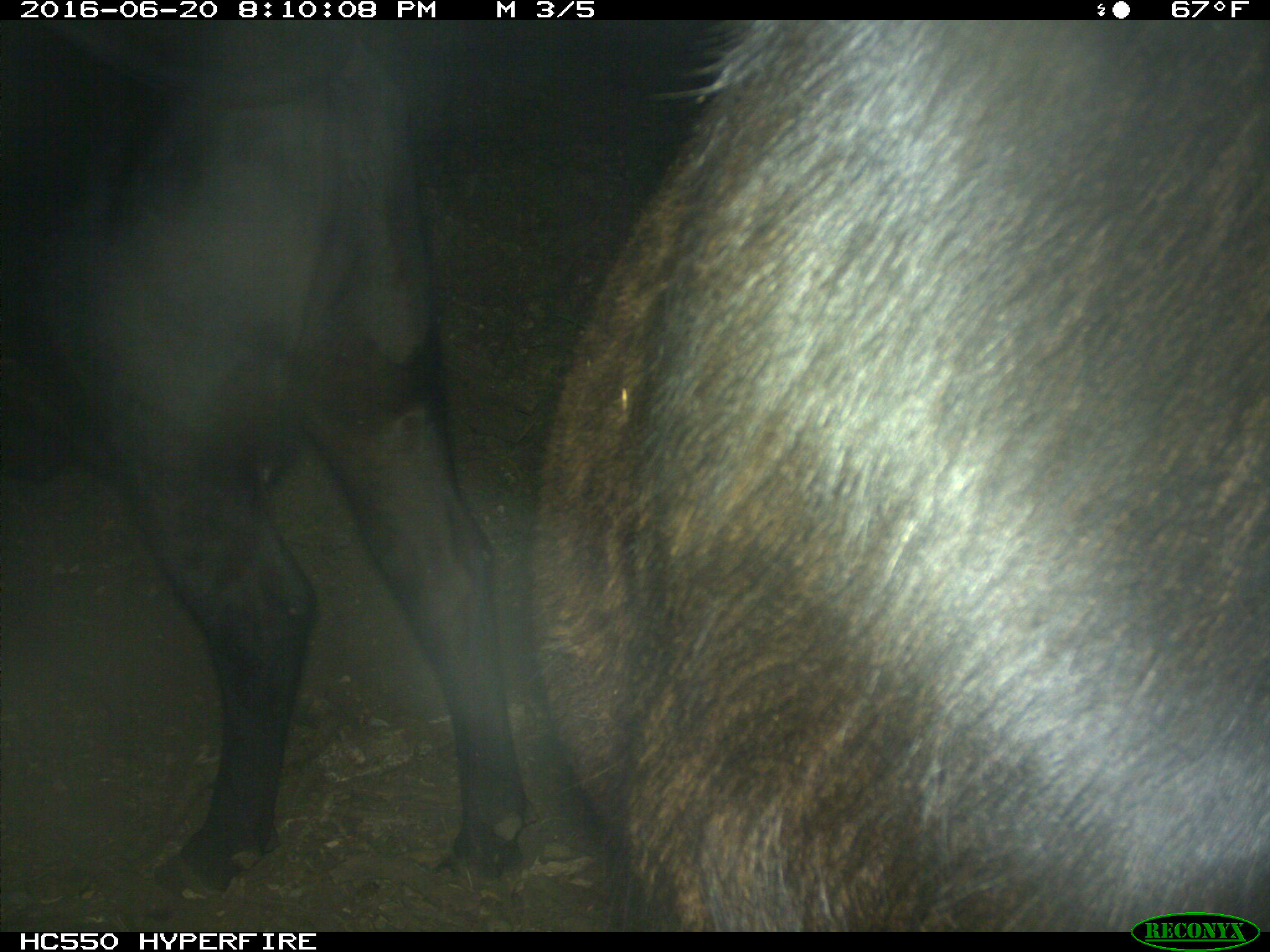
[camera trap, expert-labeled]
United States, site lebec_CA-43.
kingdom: Animalia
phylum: Chordata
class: Mammalia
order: Artiodactyla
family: Bovidae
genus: Bos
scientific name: Bos taurus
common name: domestic cow